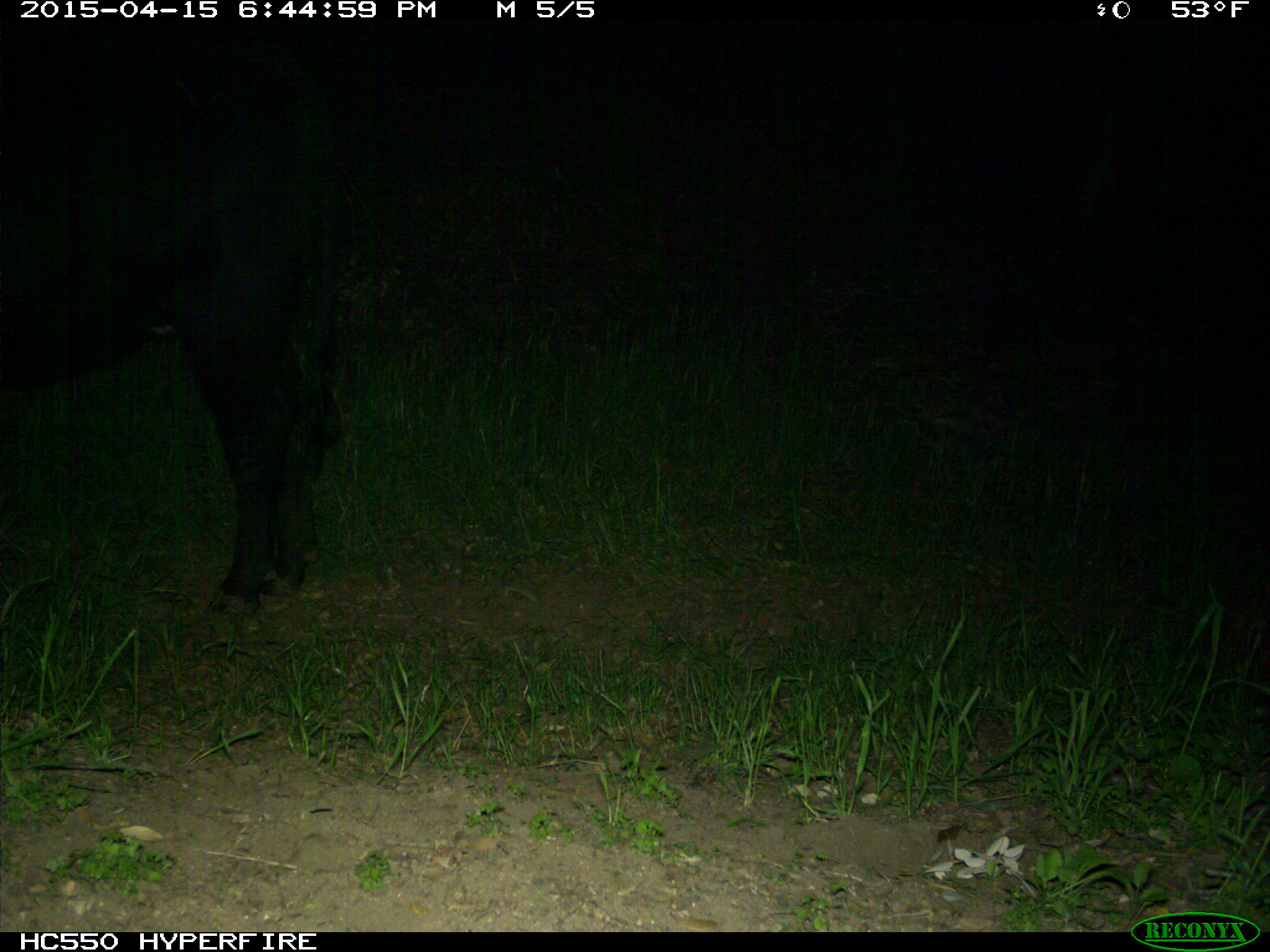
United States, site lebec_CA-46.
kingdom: Animalia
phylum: Chordata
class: Mammalia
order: Artiodactyla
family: Bovidae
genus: Bos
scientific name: Bos taurus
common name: domestic cow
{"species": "Bos taurus (domestic cow)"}